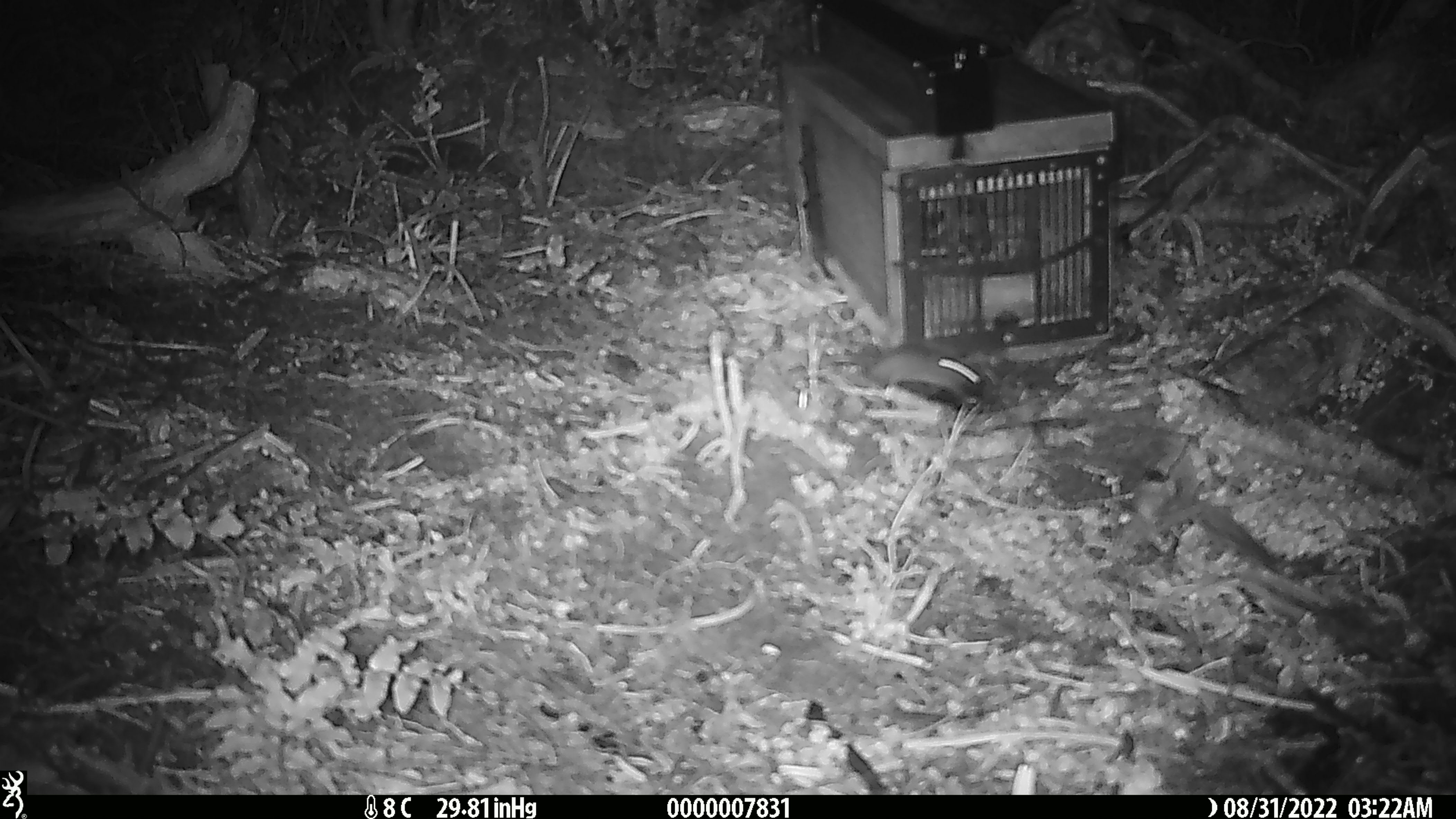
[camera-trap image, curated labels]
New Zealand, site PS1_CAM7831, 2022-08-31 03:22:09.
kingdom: Animalia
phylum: Chordata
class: Mammalia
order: Rodentia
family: Muridae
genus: Mus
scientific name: Mus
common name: mouse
Mouse (Mus).